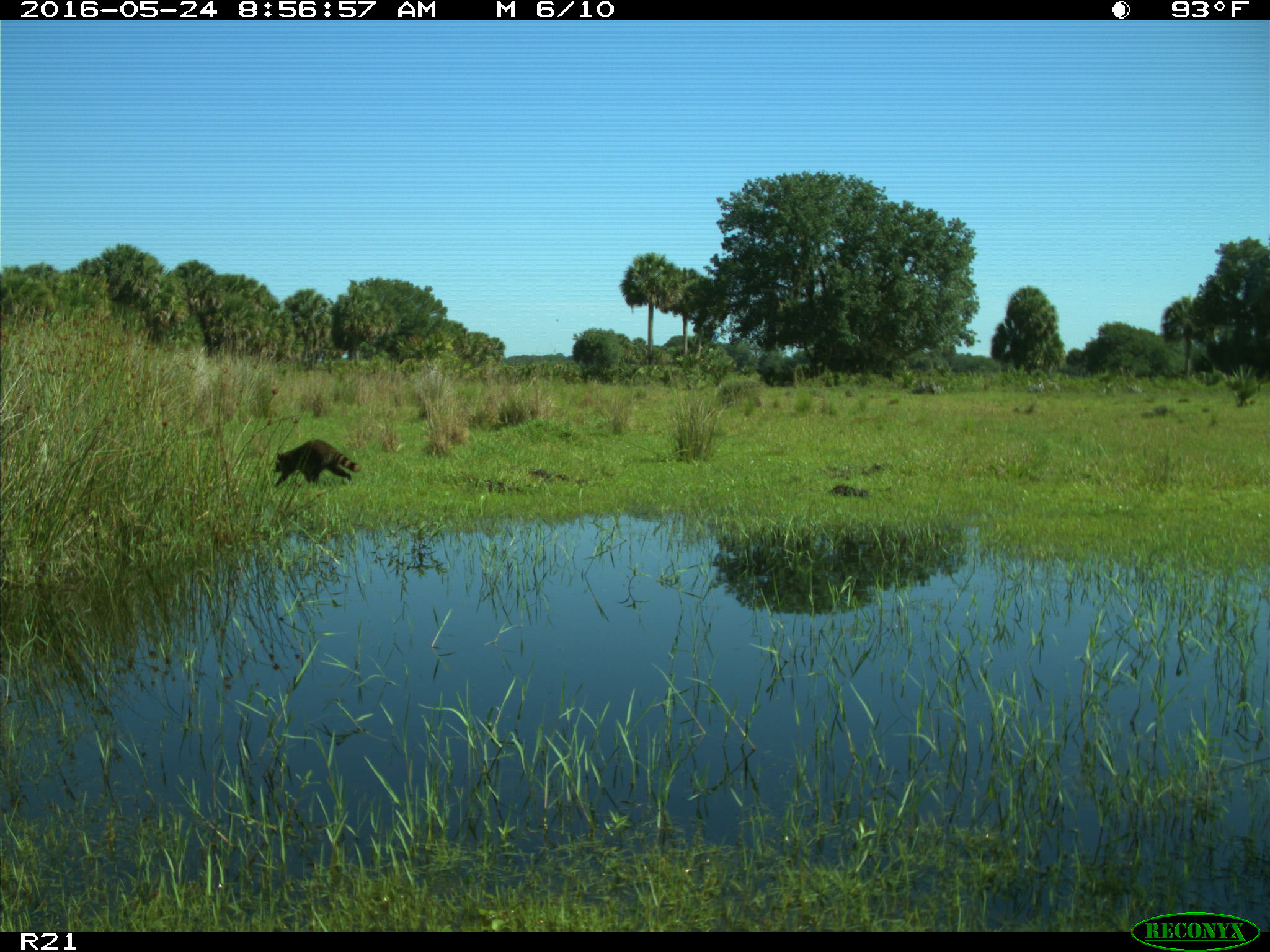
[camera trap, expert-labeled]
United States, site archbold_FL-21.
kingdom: Animalia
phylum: Chordata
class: Mammalia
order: Carnivora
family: Procyonidae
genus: Procyon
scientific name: Procyon lotor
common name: common raccoon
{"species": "Procyon lotor (common raccoon)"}